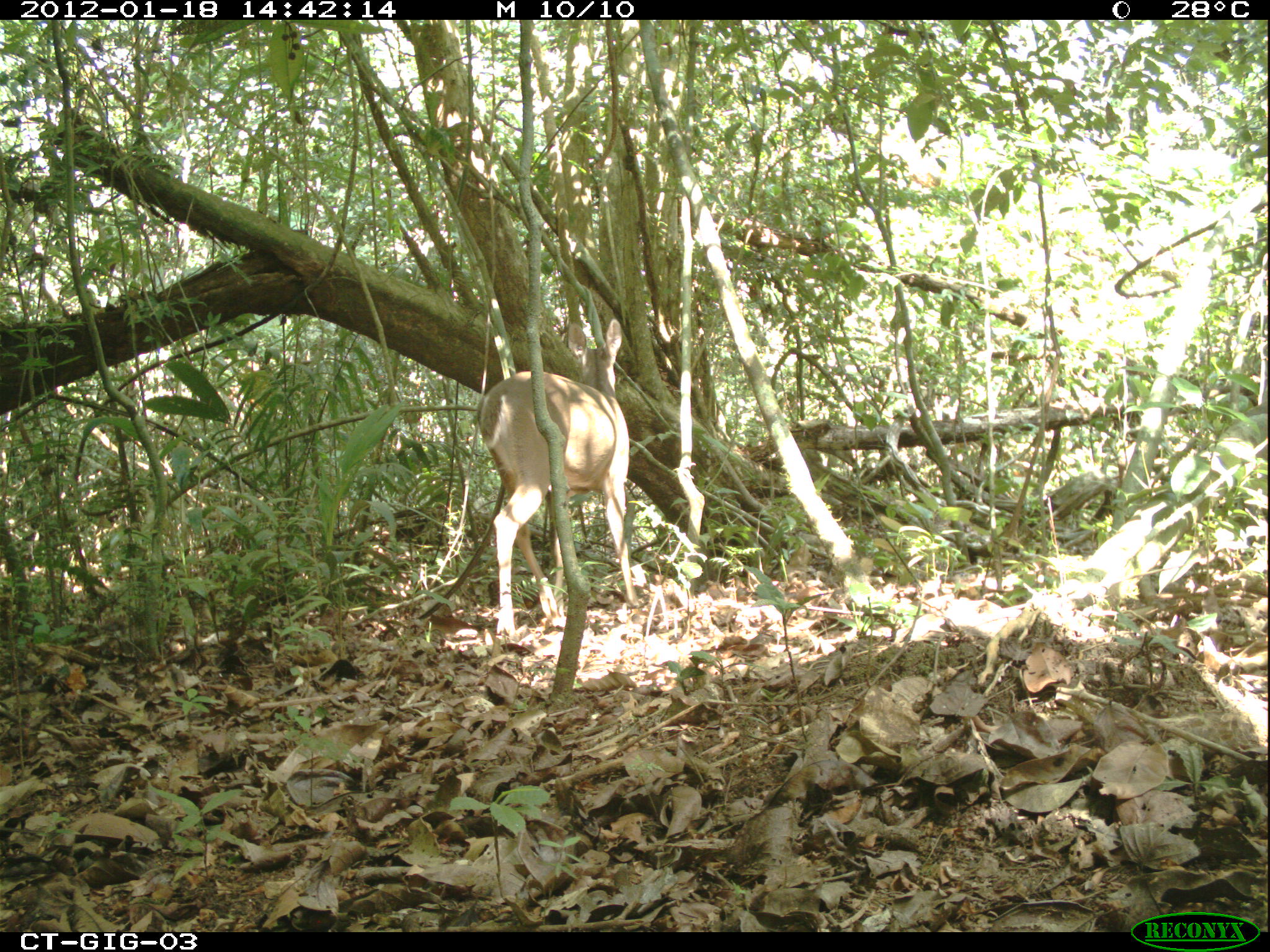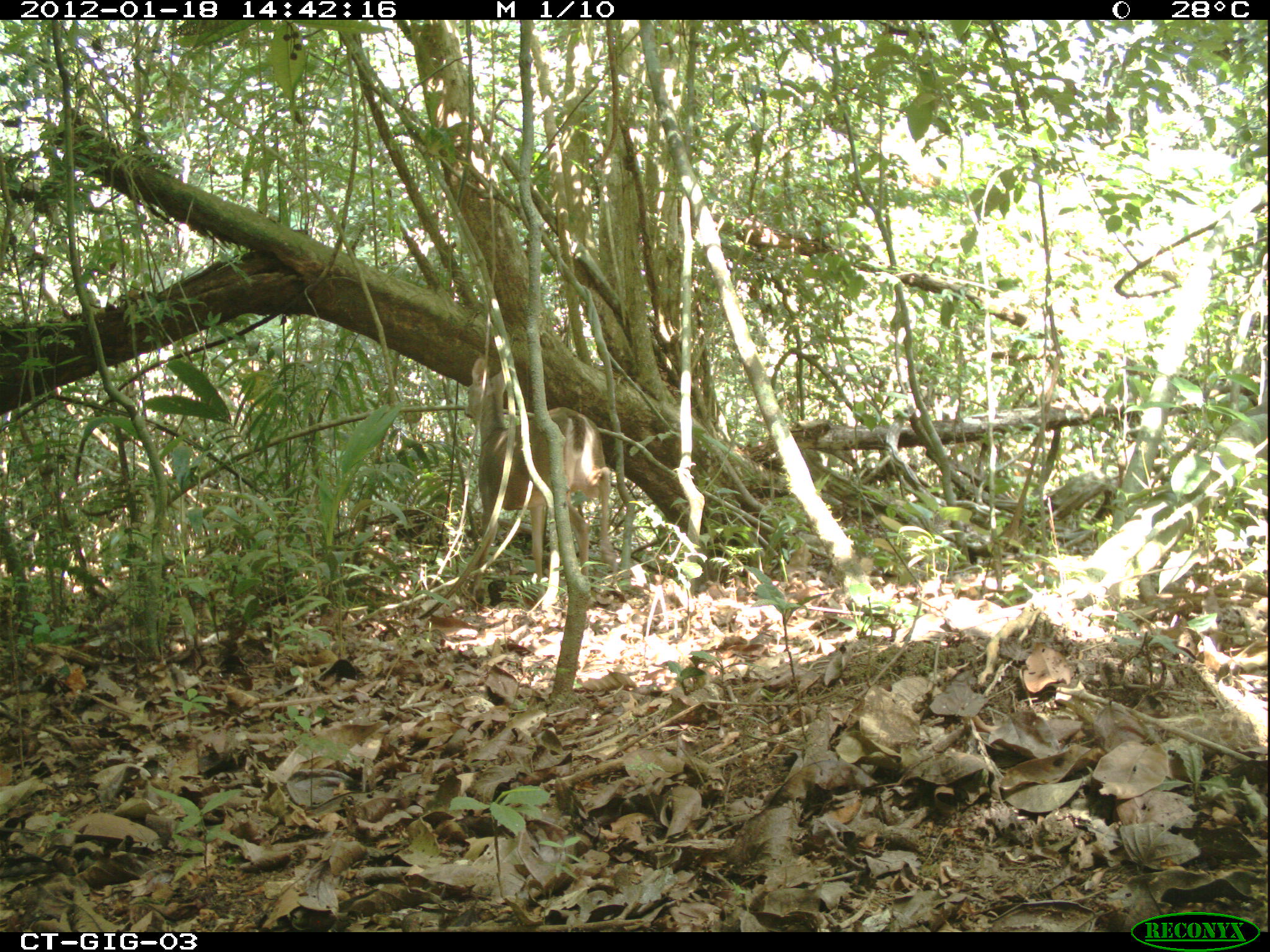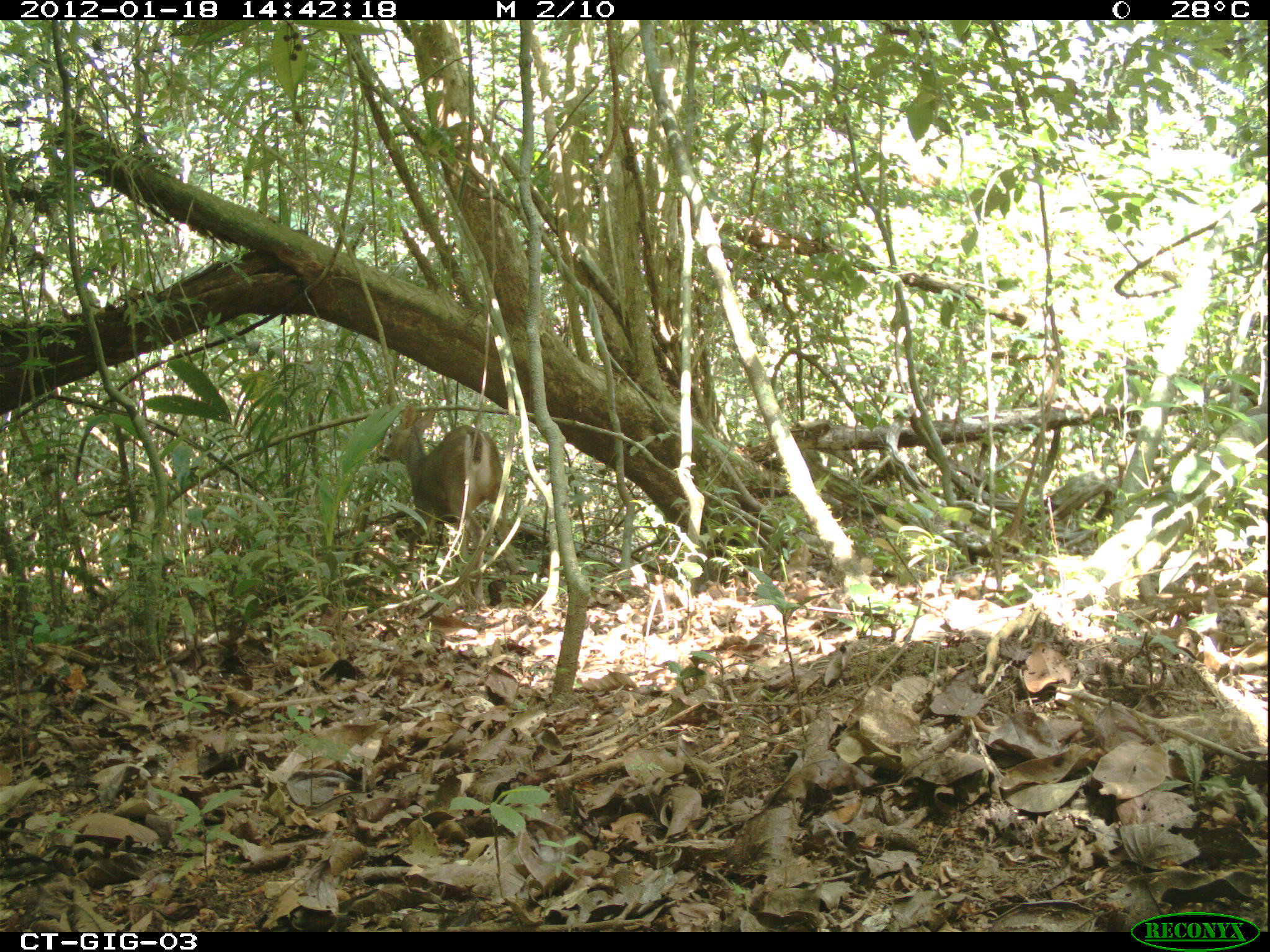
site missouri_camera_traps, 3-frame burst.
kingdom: Animalia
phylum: Chordata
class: Mammalia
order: Artiodactyla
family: Cervidae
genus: Odocoileus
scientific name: Odocoileus virginianus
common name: white-tailed deer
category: white tailed deer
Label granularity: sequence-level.